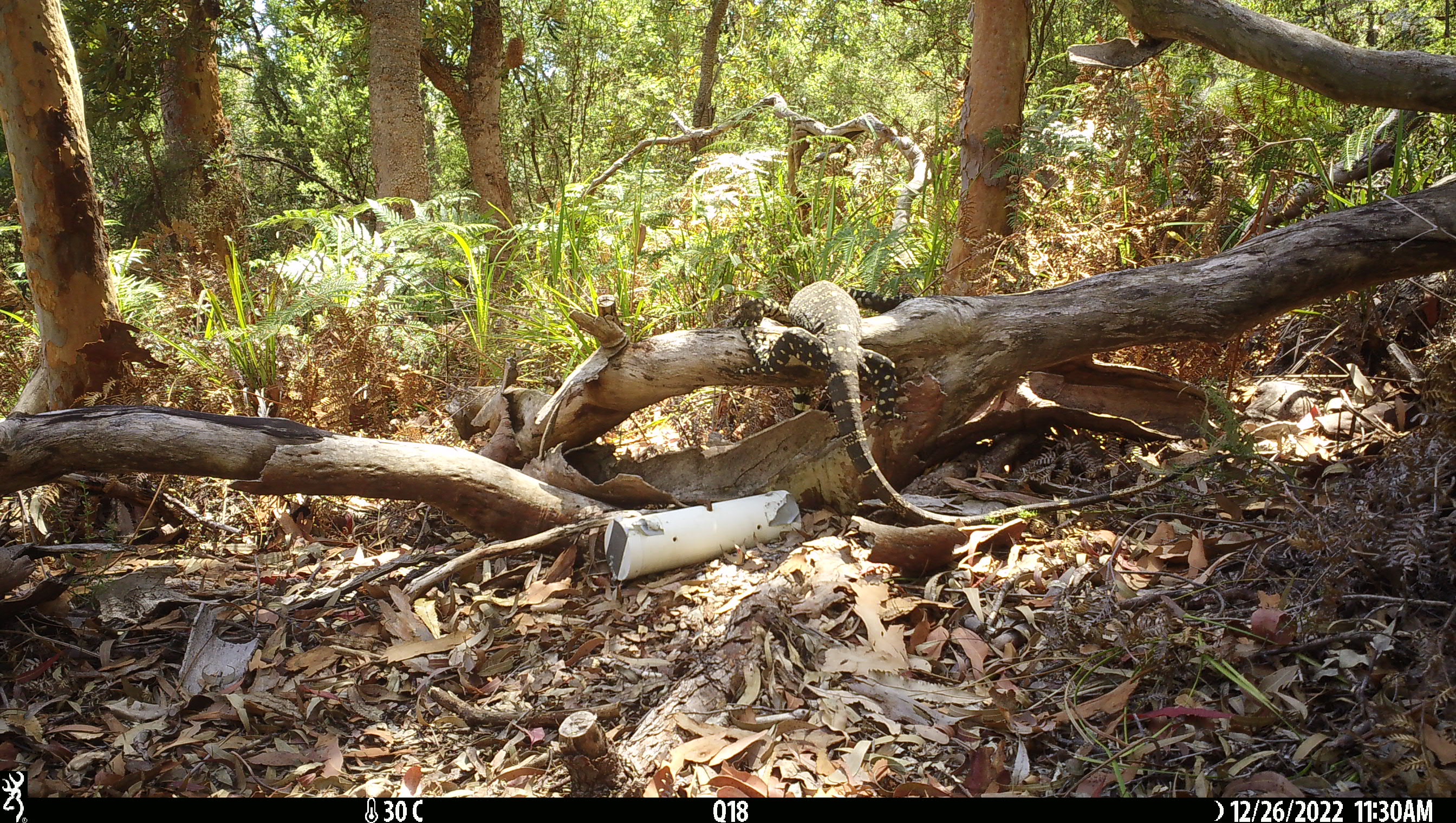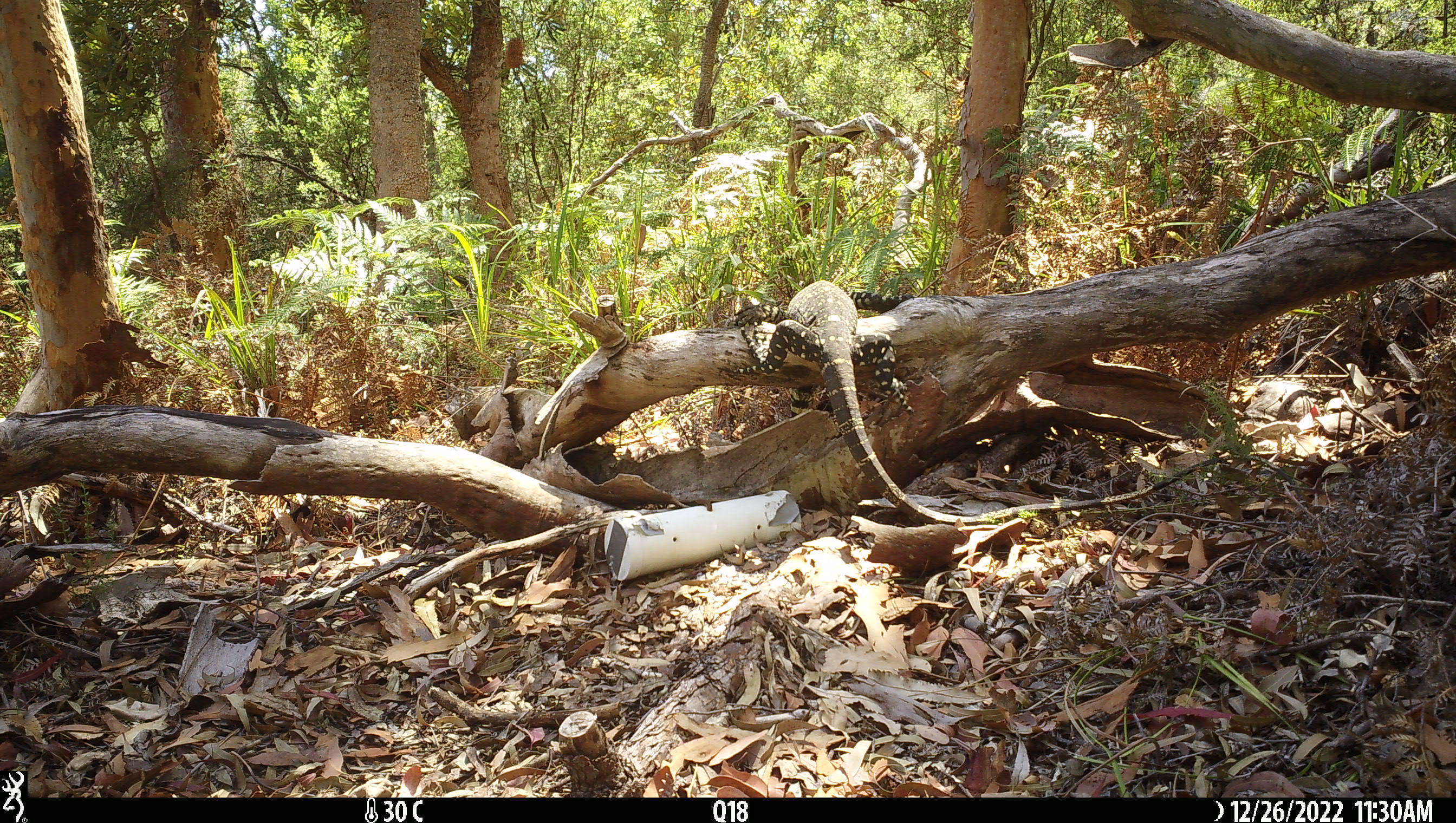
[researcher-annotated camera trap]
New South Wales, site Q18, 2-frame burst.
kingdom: Animalia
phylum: Chordata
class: Reptilia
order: Squamata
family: Varanidae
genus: Varanus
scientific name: Varanus varius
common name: lace monitor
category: goanna